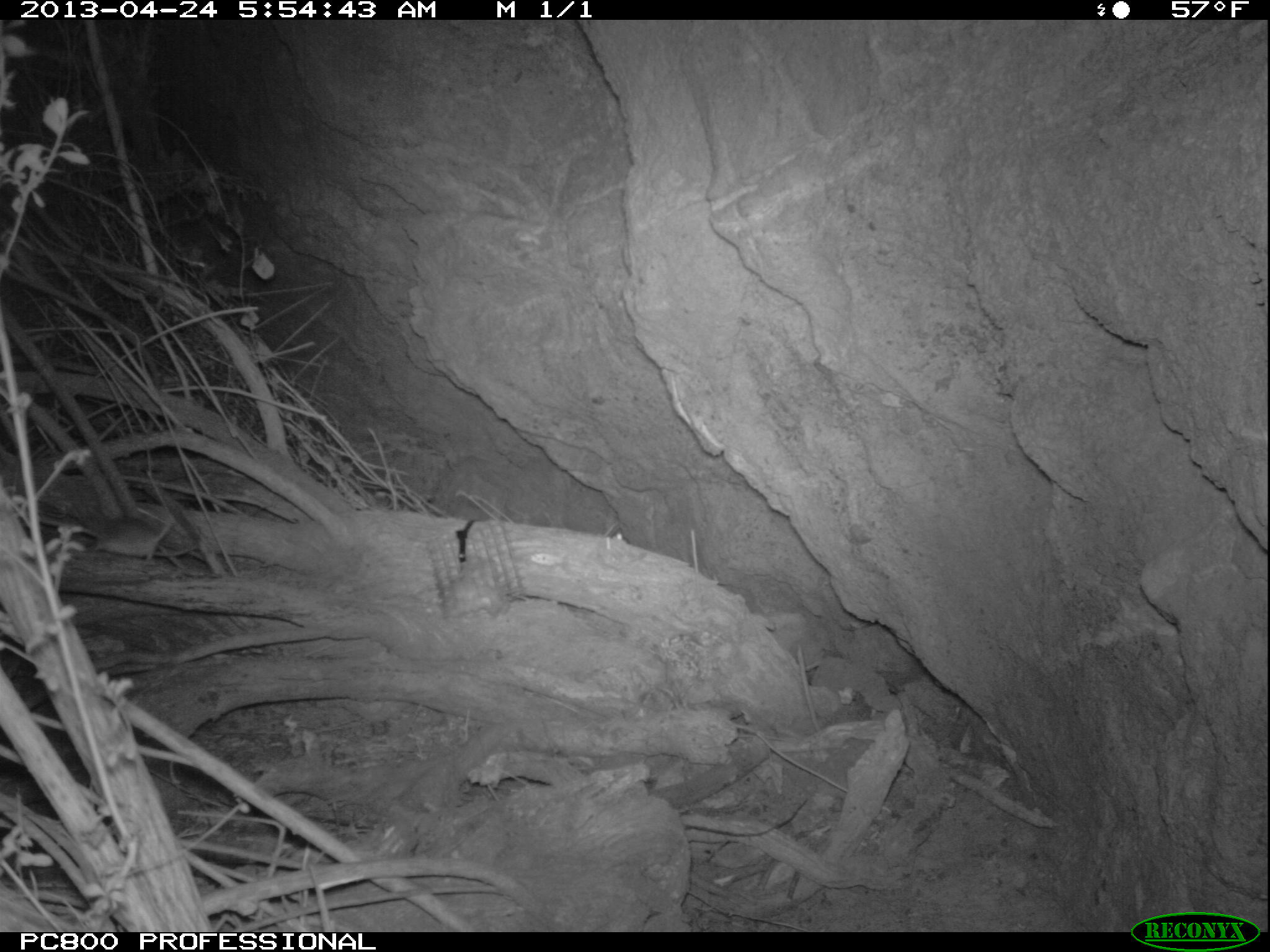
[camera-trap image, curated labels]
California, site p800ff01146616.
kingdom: Animalia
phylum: Chordata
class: Mammalia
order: Rodentia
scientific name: Rodentia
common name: rodent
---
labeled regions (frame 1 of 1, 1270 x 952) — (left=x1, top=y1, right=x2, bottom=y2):
rodent: (left=87, top=518, right=173, bottom=564)